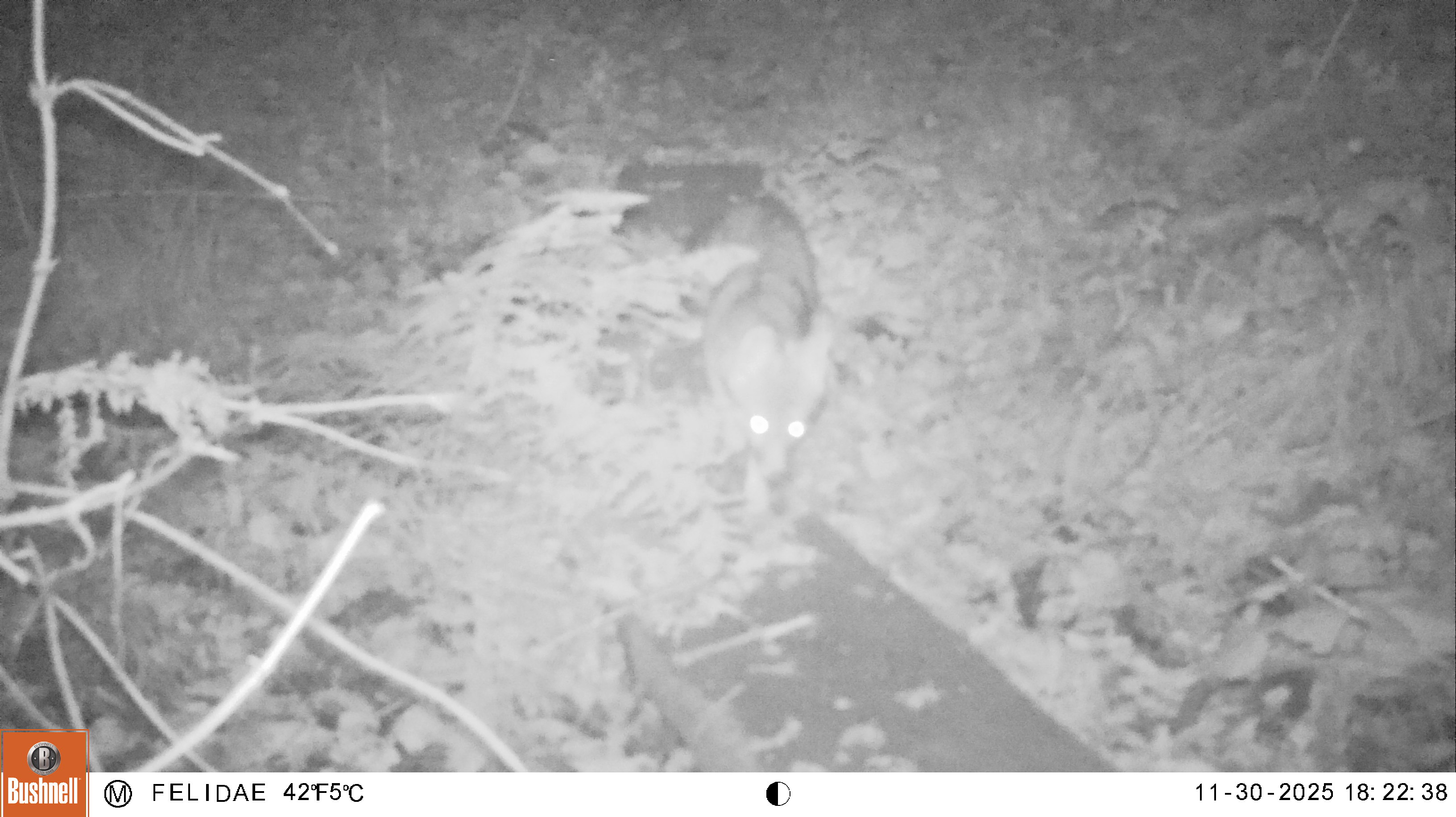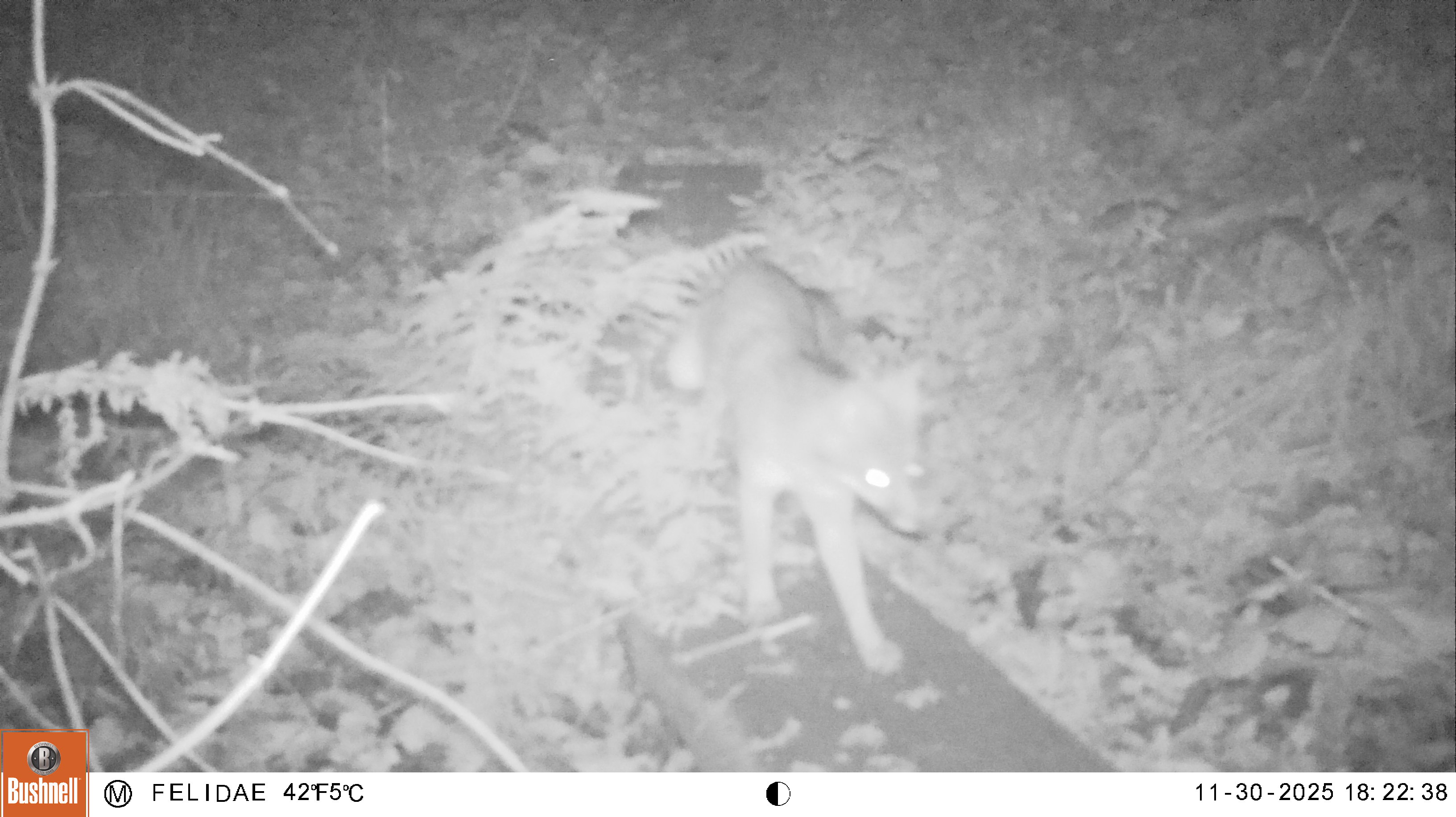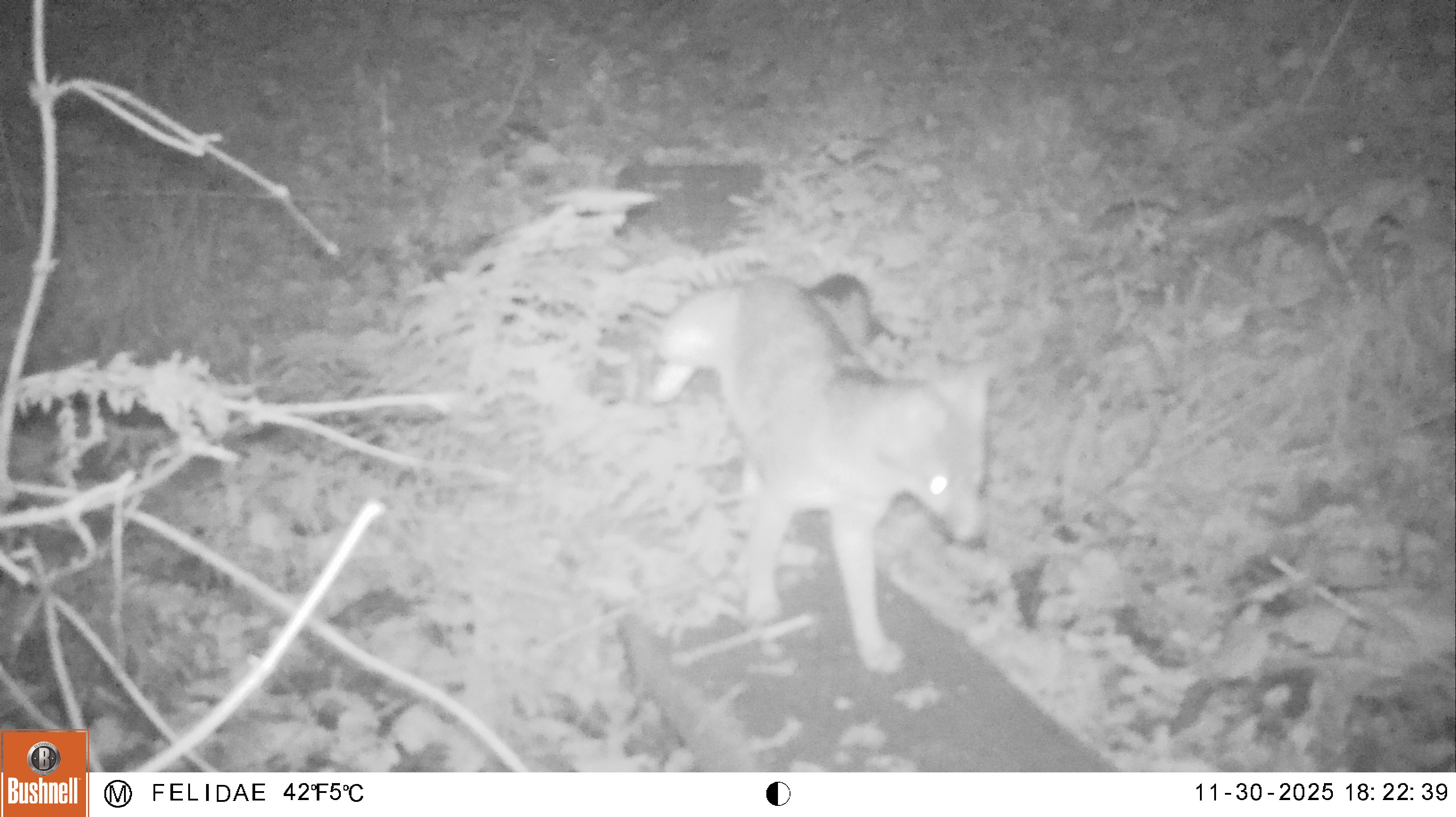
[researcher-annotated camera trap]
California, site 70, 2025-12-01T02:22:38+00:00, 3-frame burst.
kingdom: Animalia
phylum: Chordata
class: Mammalia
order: Carnivora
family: Canidae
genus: Urocyon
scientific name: Urocyon cinereoargenteus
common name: gray fox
Gray fox (Urocyon cinereoargenteus).